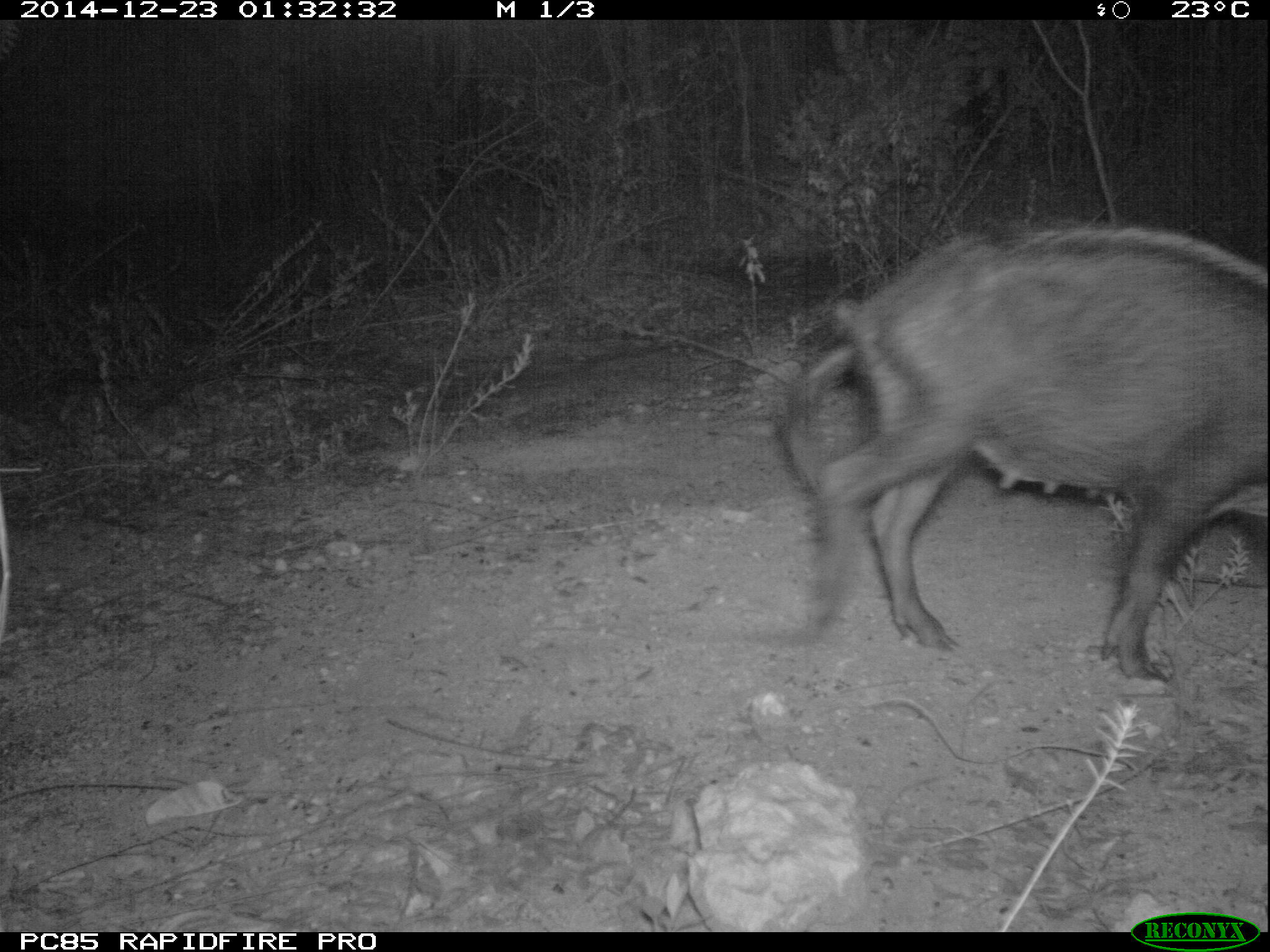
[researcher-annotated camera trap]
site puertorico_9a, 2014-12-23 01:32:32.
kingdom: Animalia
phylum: Chordata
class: Mammalia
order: Artiodactyla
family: Suidae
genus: Sus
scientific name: Sus scrofa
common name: pig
Pig (Sus scrofa).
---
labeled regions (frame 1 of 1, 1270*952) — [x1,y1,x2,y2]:
pig: [771,228,1270,684]